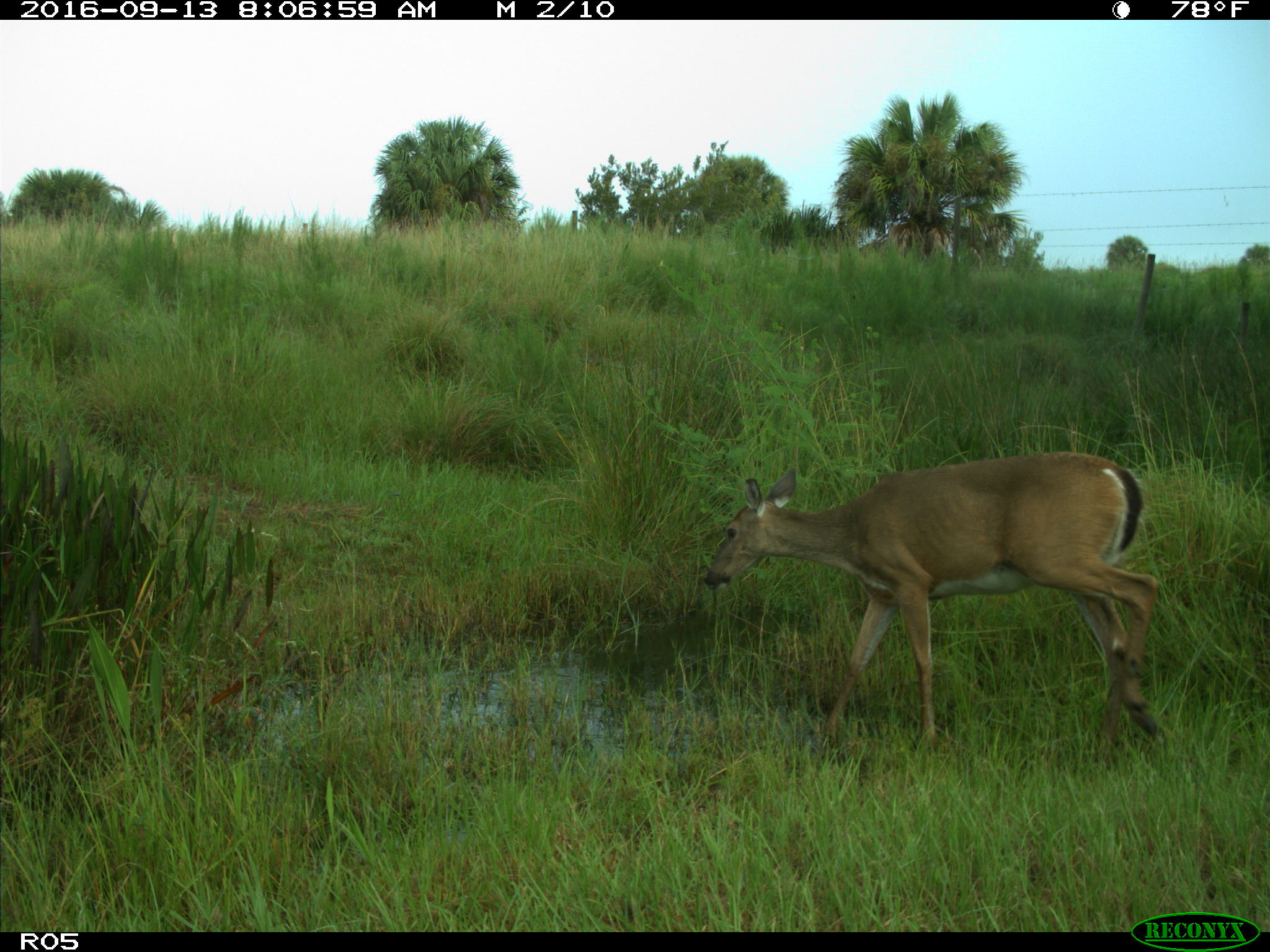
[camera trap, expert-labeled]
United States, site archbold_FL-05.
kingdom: Animalia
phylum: Chordata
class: Mammalia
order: Artiodactyla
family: Cervidae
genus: Odocoileus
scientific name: Odocoileus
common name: deer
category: unidentified deer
Unidentified deer (deer) (Odocoileus).